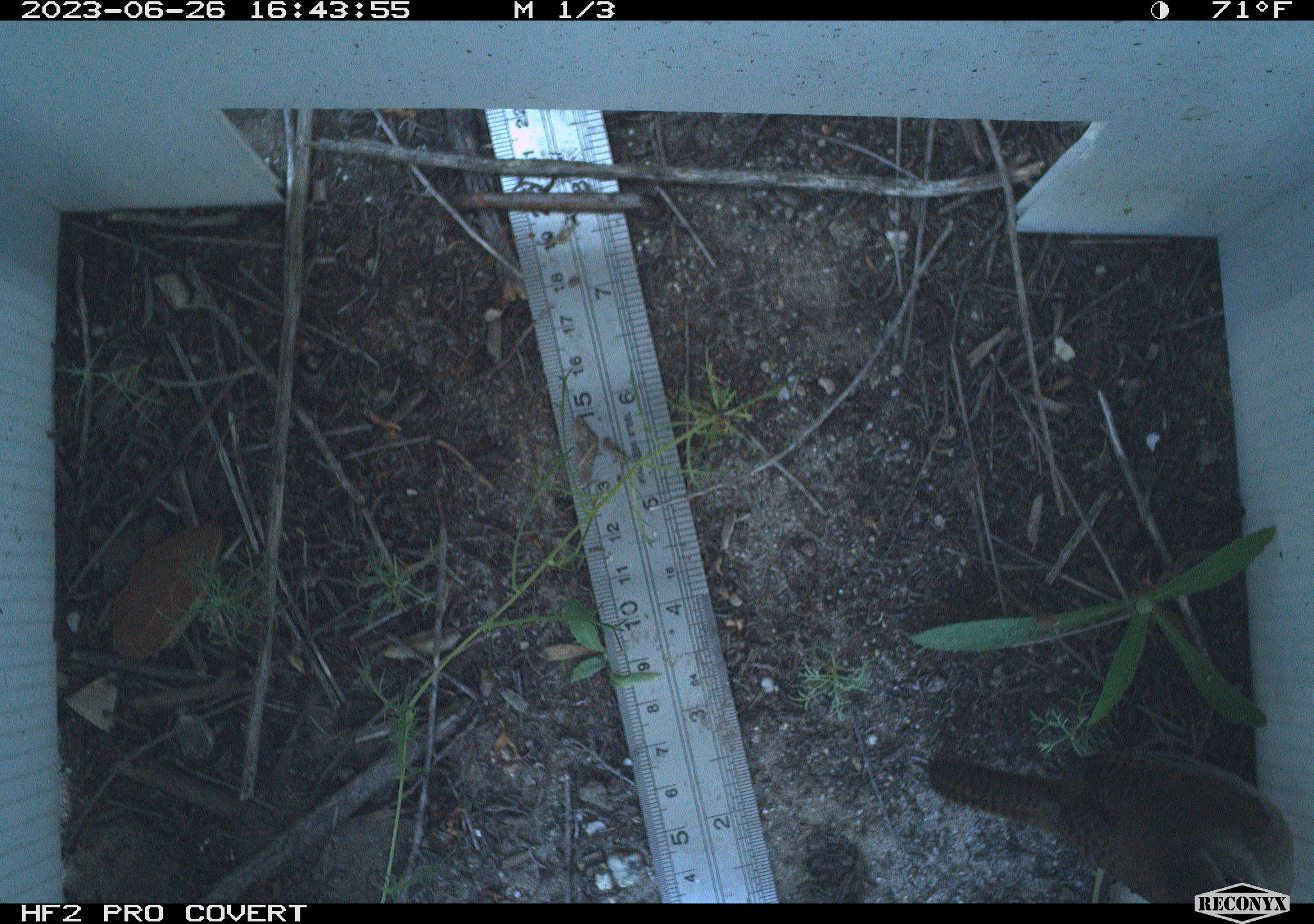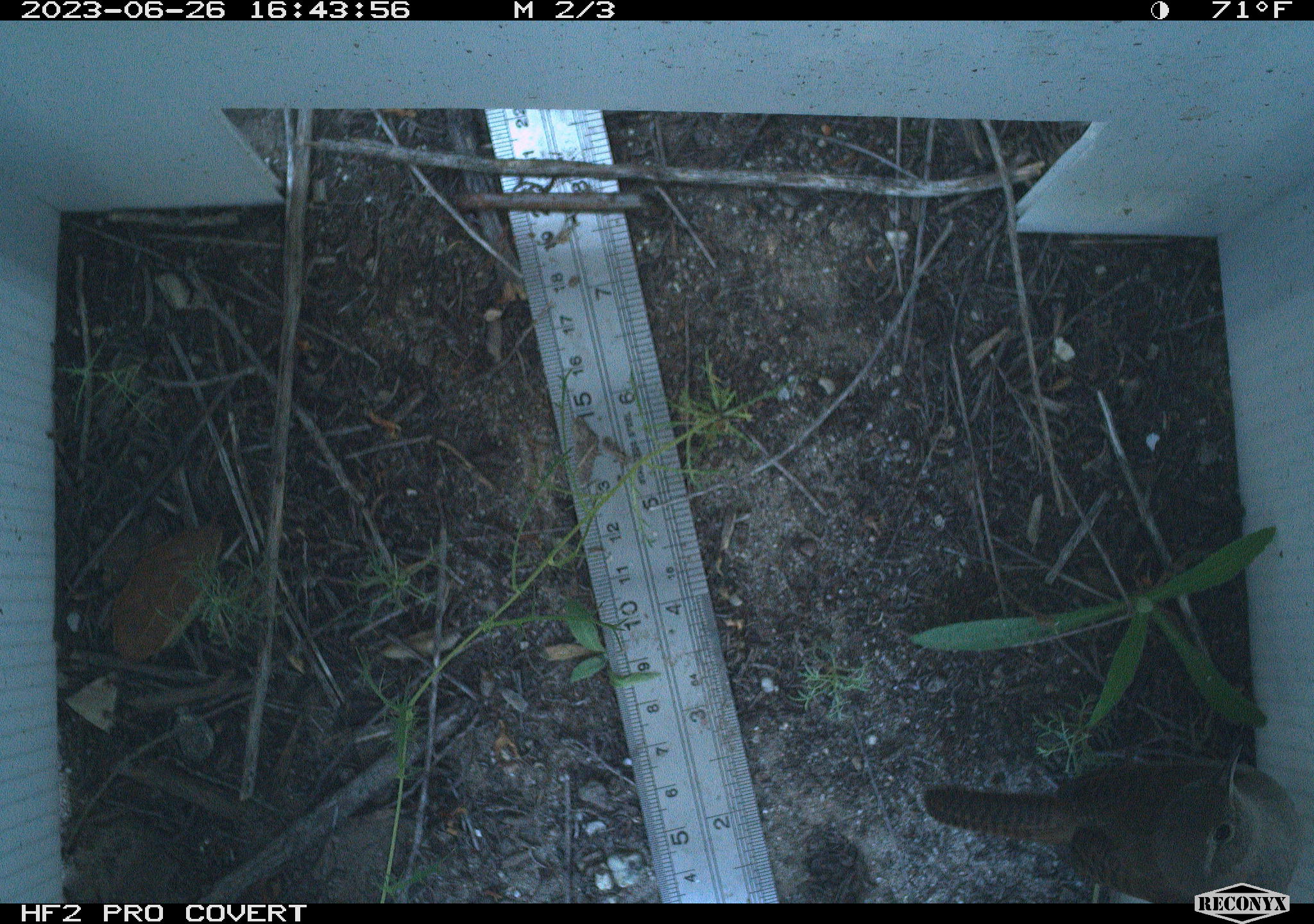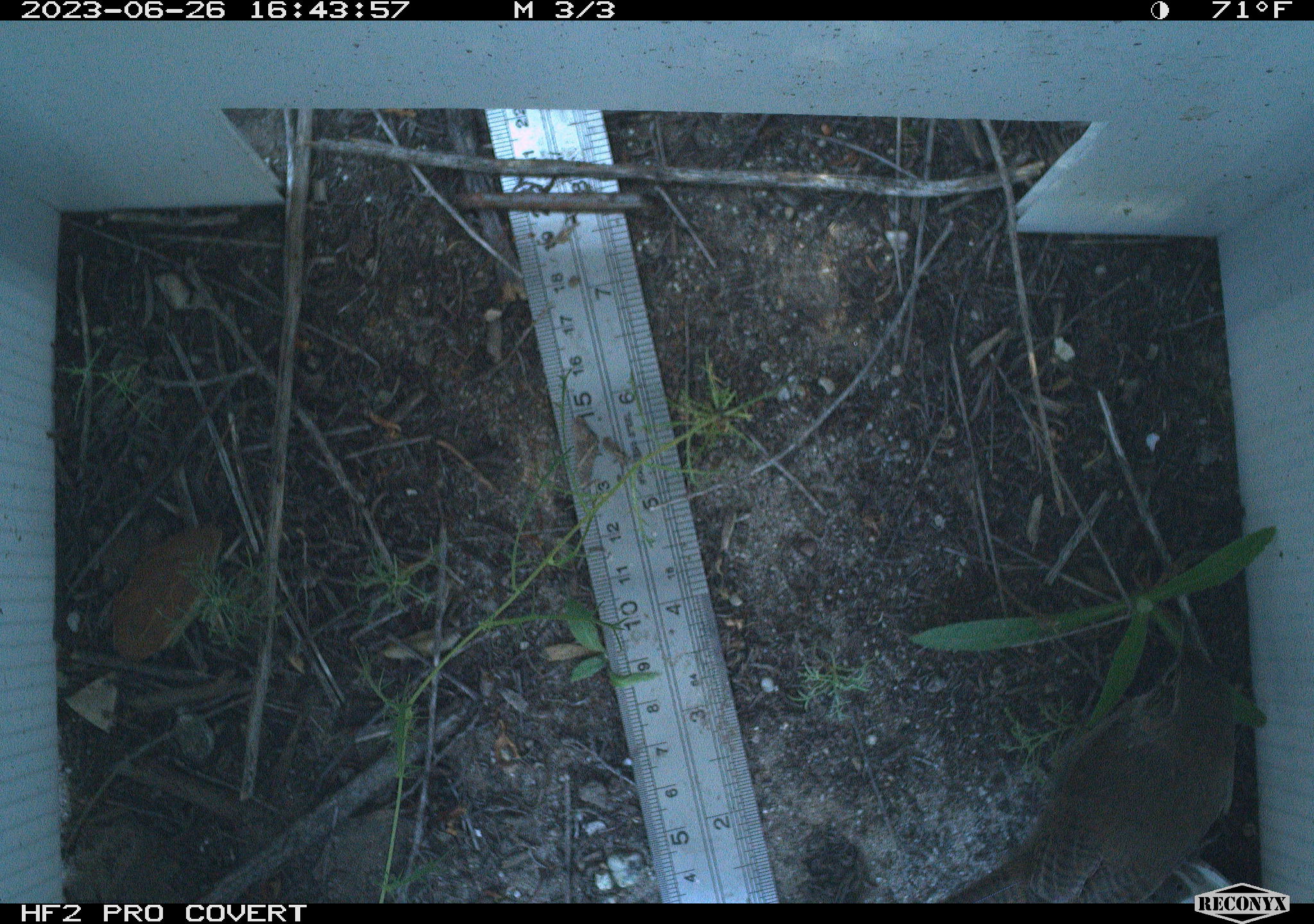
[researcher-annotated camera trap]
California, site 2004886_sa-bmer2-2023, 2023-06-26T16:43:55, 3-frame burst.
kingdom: Animalia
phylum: Chordata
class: Aves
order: Passeriformes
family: Troglodytidae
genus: Thryomanes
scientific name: Thryomanes bewickii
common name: bewick's wren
Bewick's wren (Thryomanes bewickii).